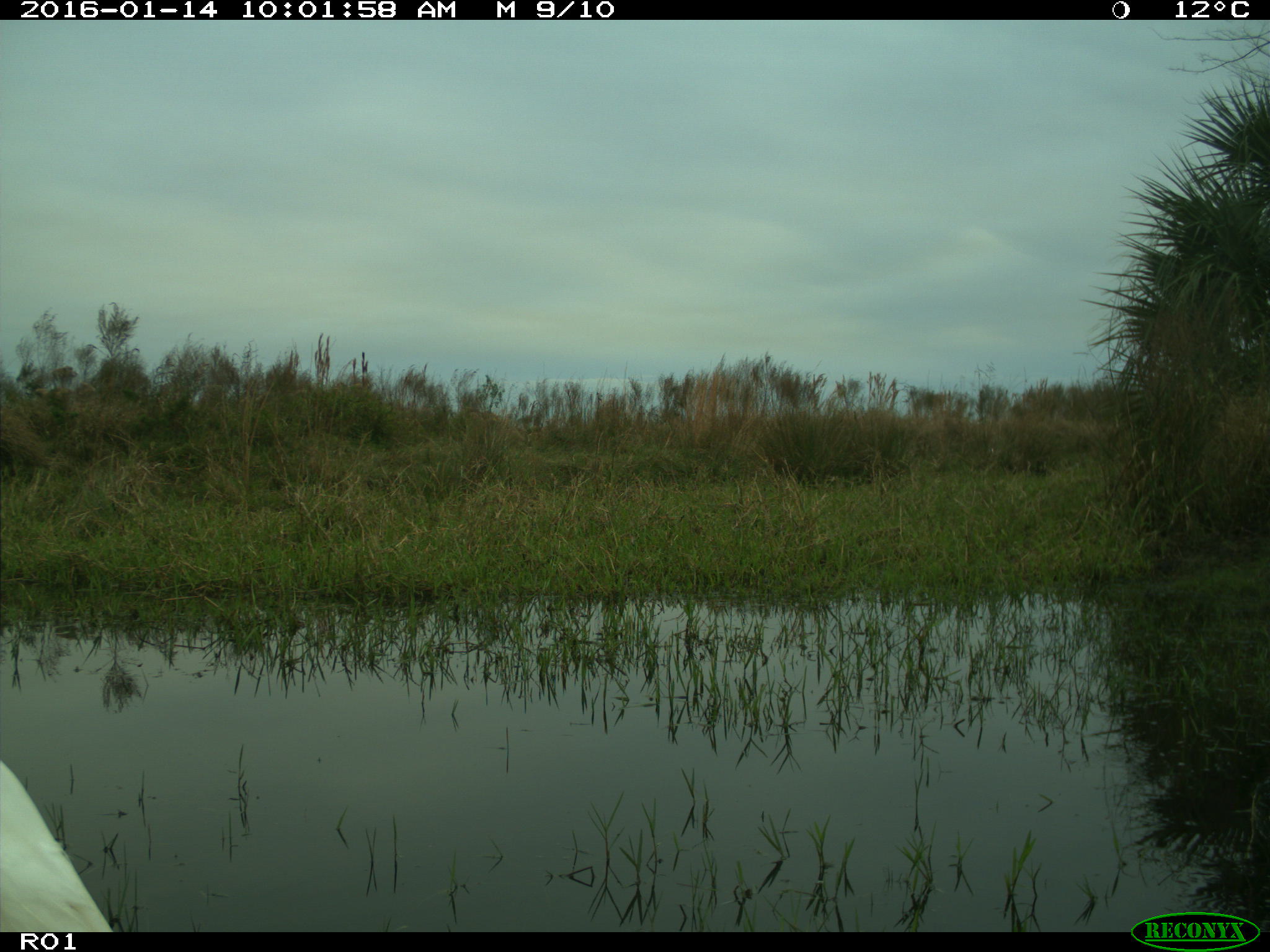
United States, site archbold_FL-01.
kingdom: Animalia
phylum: Chordata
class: Aves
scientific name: Aves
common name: birds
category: unidentified bird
Unidentified bird (birds) (Aves).